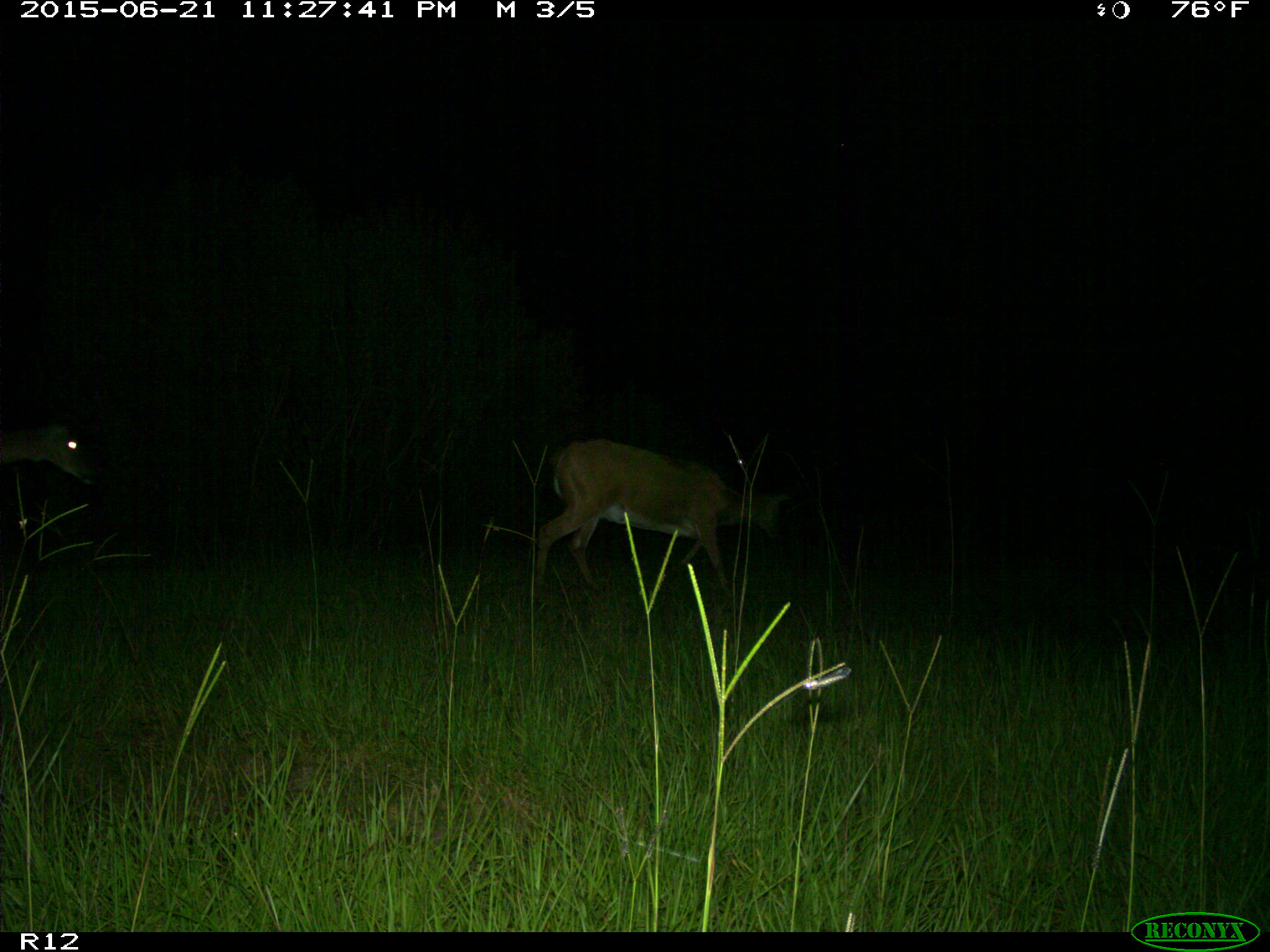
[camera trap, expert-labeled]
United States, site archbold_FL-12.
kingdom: Animalia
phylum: Chordata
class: Mammalia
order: Artiodactyla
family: Cervidae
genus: Odocoileus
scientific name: Odocoileus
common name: deer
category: unidentified deer